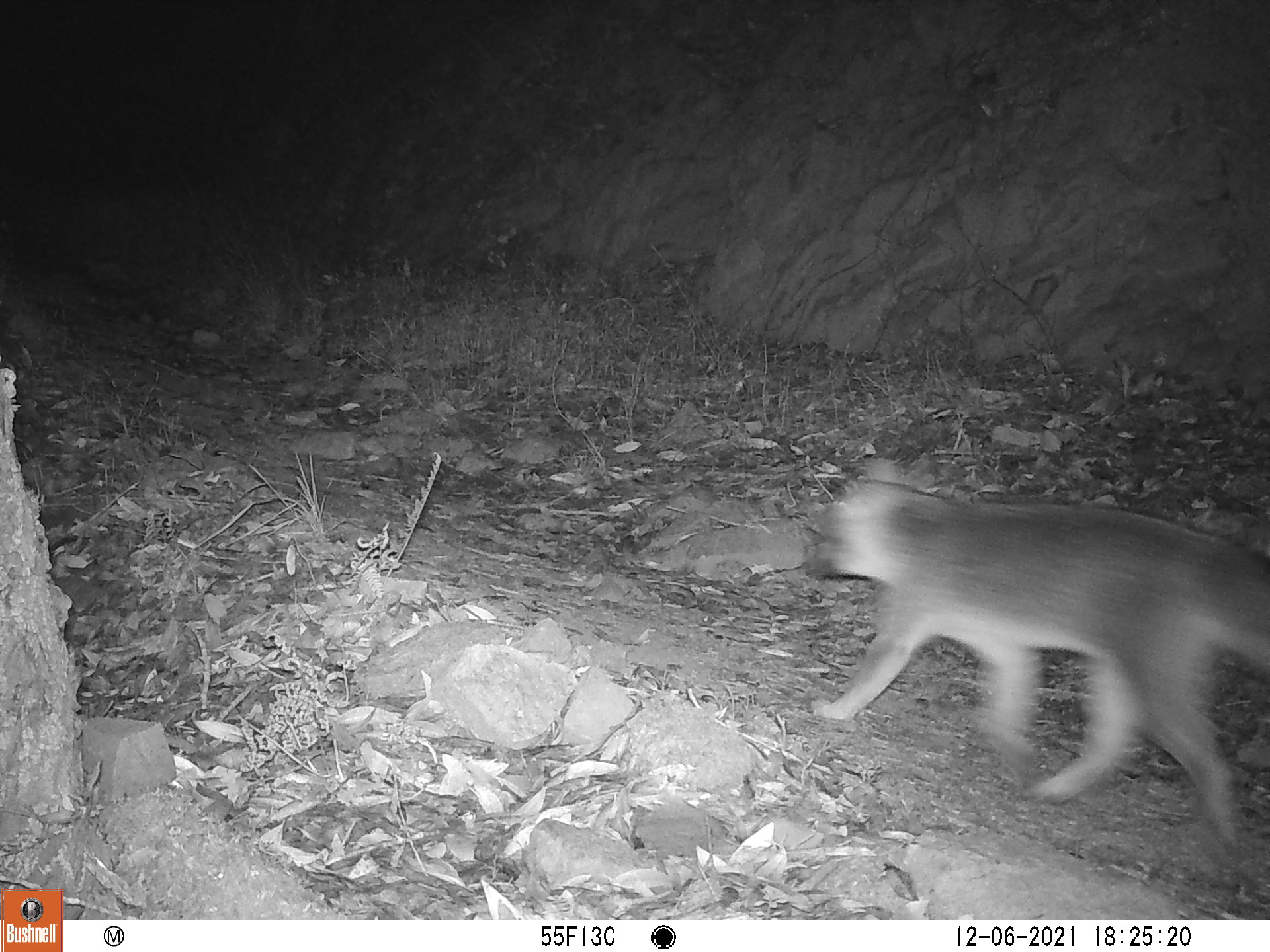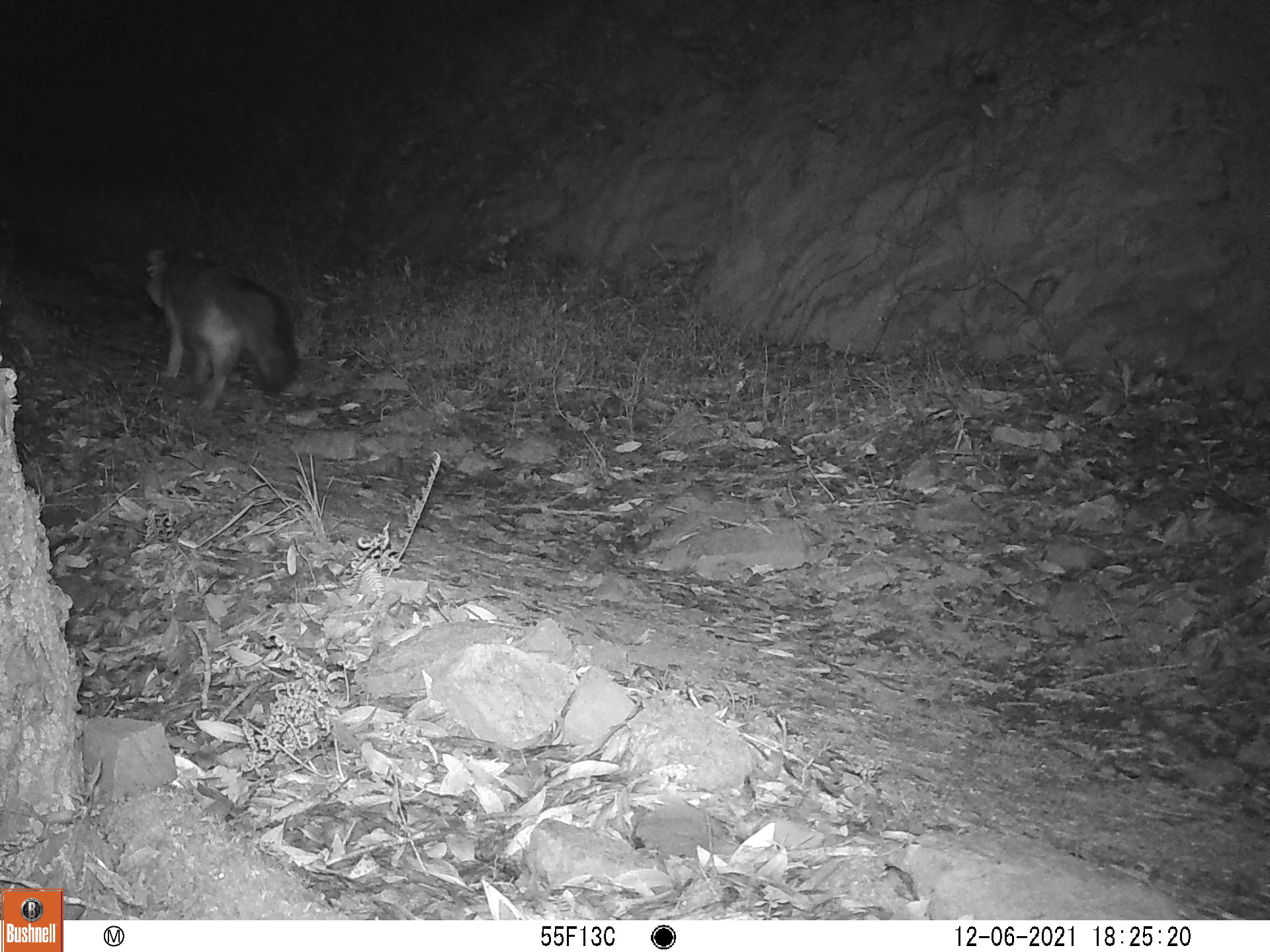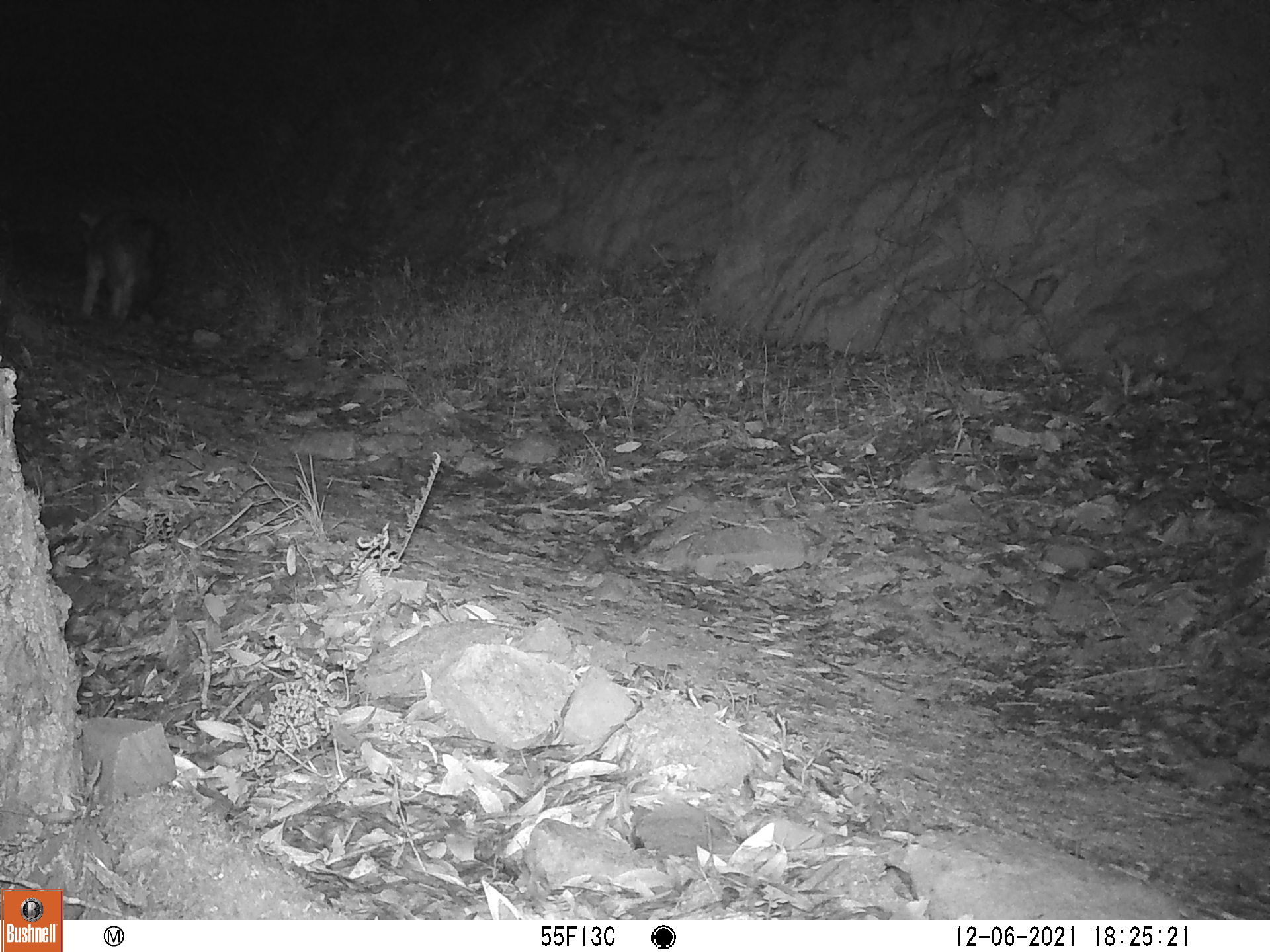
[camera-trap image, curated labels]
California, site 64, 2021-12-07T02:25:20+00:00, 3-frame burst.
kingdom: Animalia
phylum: Chordata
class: Mammalia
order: Carnivora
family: Canidae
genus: Urocyon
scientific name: Urocyon cinereoargenteus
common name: gray fox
Gray fox (Urocyon cinereoargenteus).